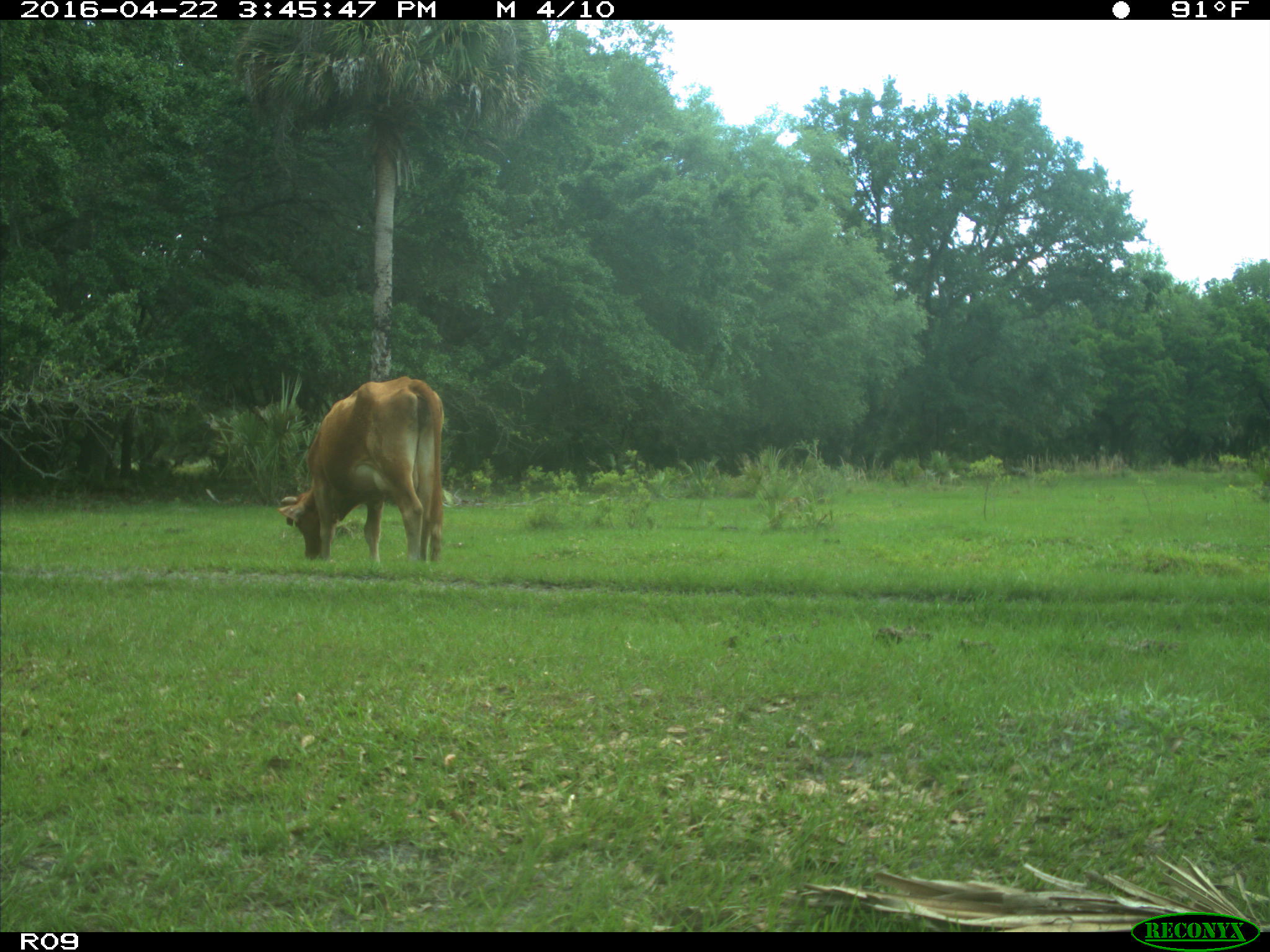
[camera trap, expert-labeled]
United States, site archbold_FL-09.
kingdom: Animalia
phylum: Chordata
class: Mammalia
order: Artiodactyla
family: Bovidae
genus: Bos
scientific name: Bos taurus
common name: domestic cow